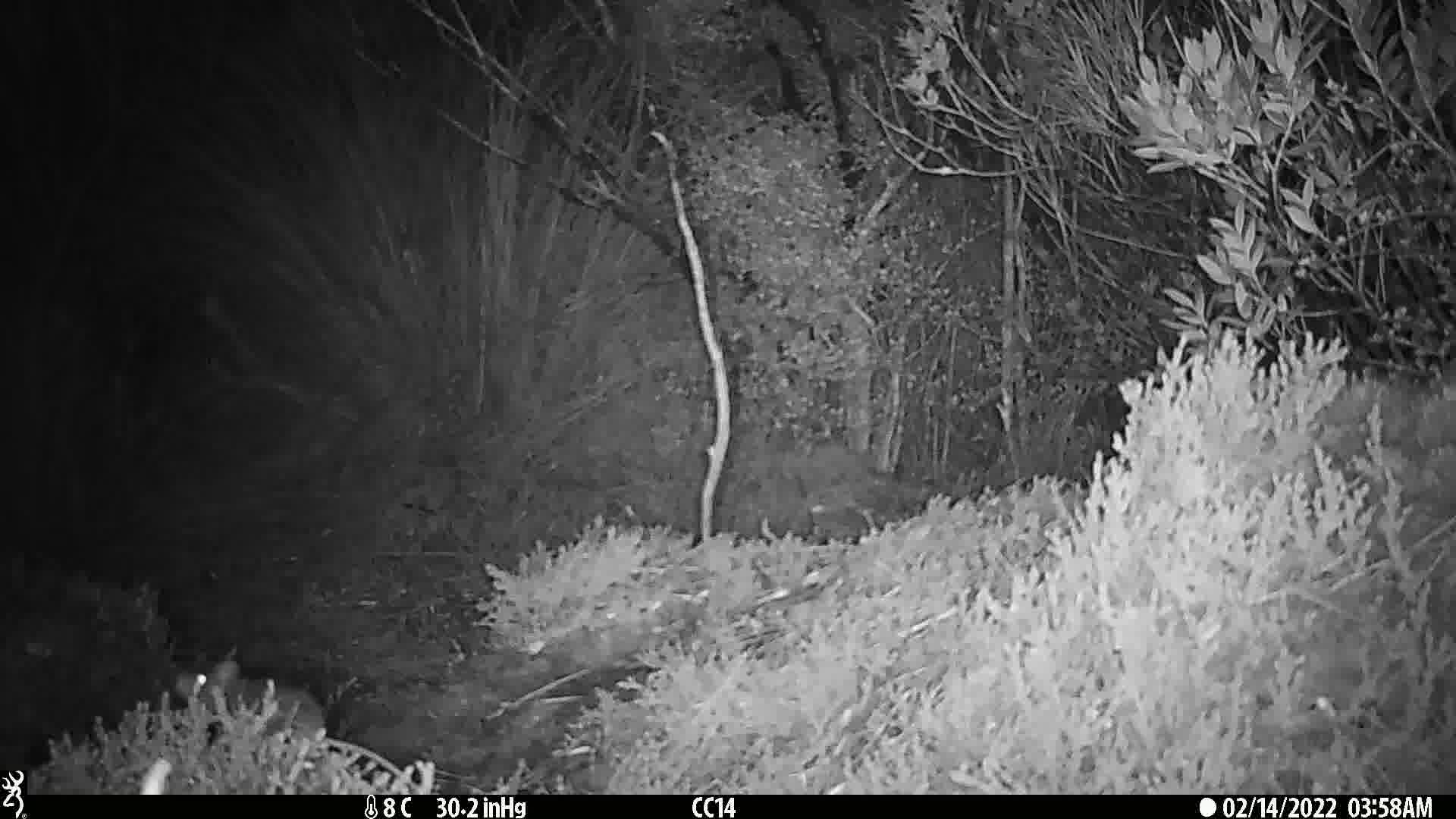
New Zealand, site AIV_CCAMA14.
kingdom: Animalia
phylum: Chordata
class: Mammalia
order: Rodentia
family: Muridae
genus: Mus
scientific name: Mus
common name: mouse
Mouse (Mus).